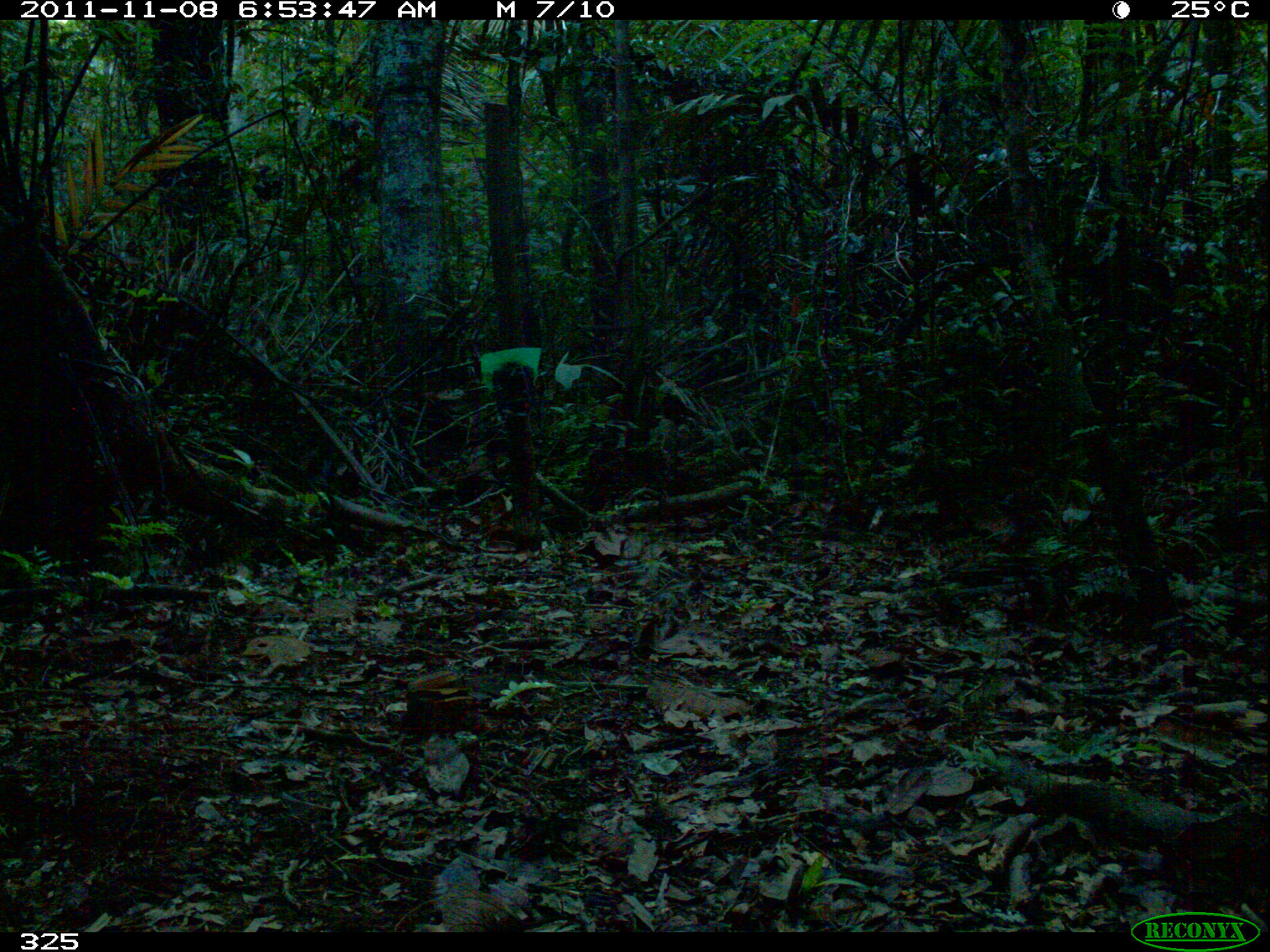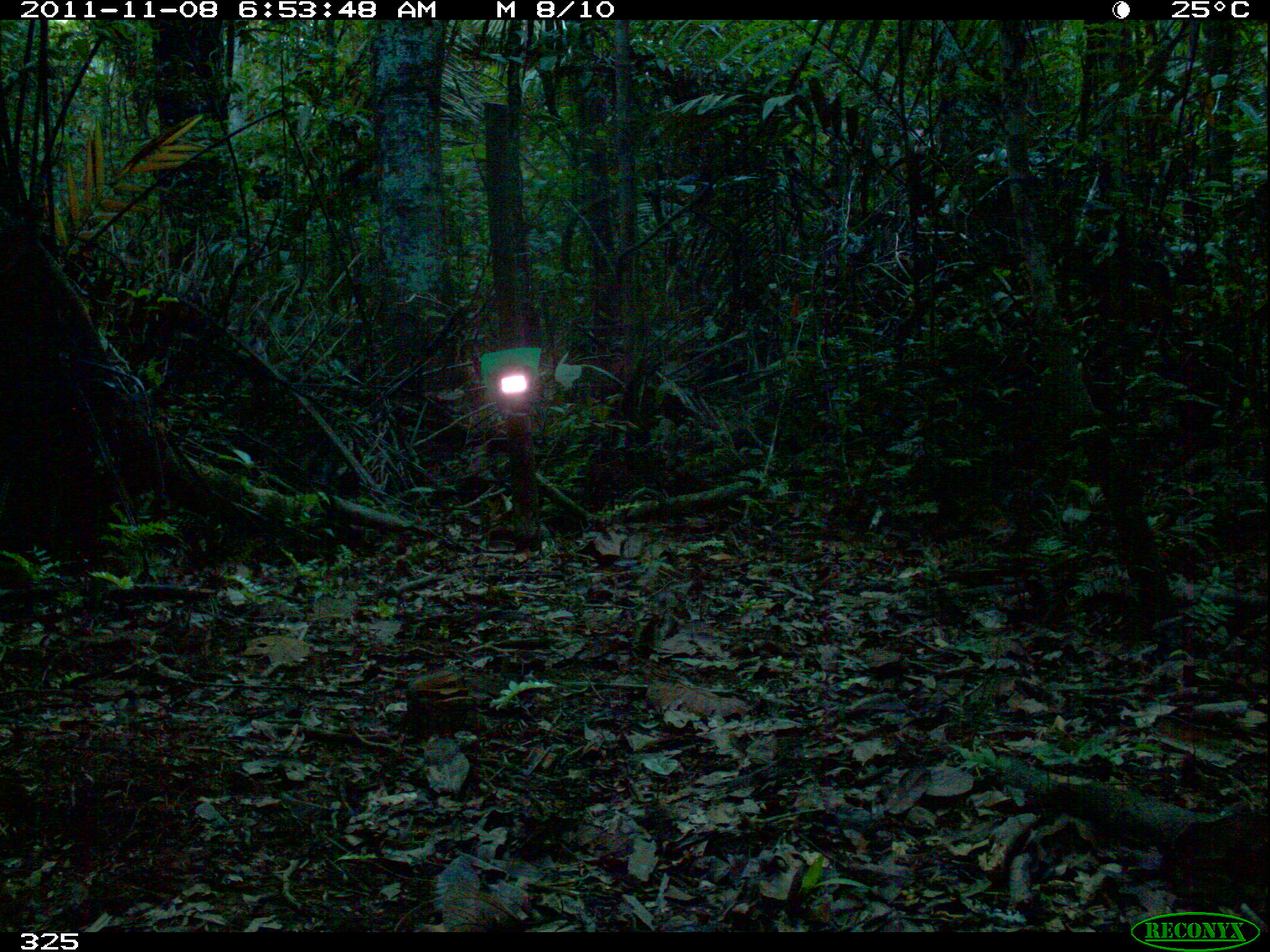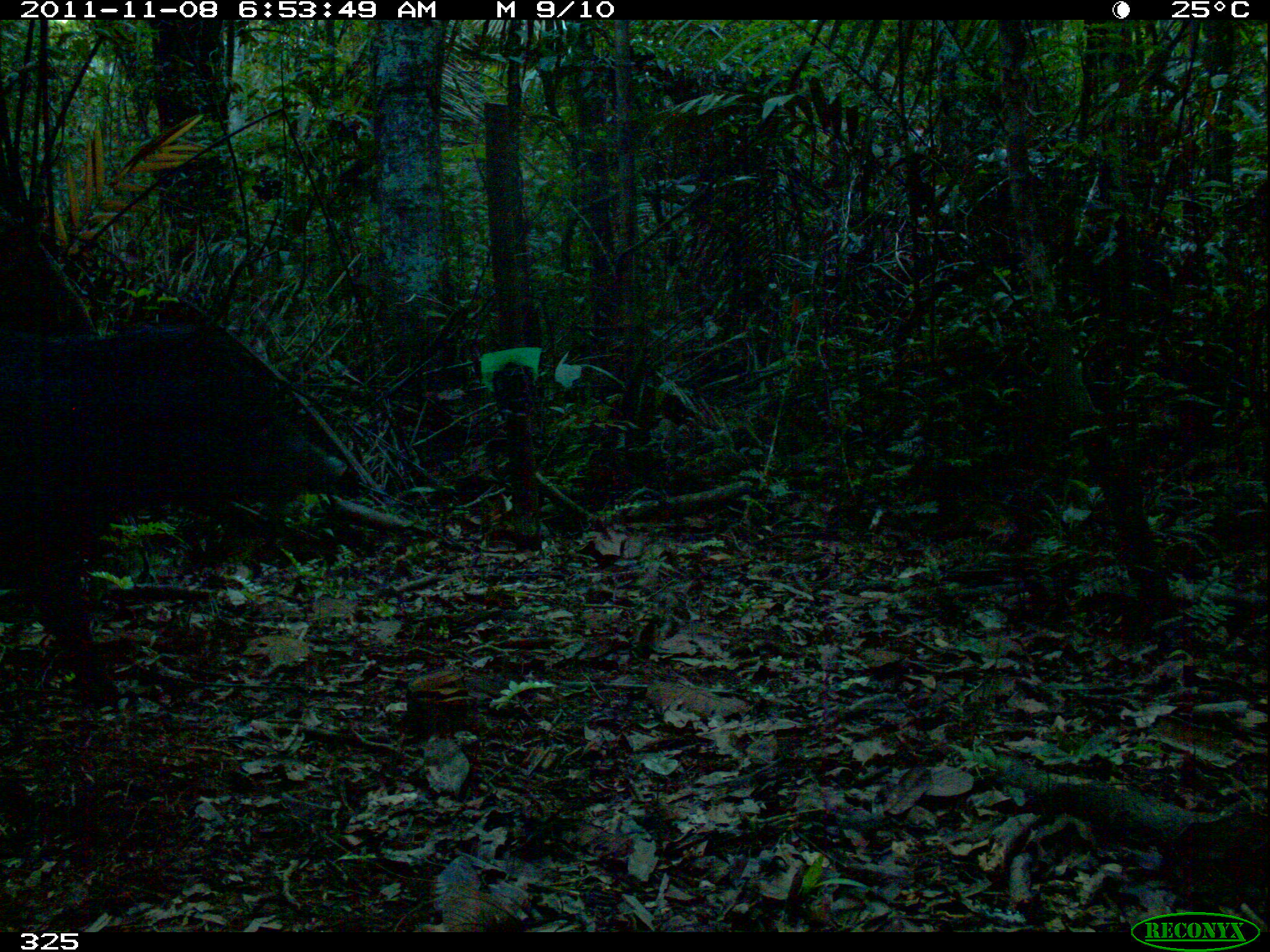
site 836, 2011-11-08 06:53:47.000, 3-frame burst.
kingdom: Animalia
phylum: Chordata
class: Mammalia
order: Artiodactyla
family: Tayassuidae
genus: Tayassu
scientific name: Tayassu pecari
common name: white-lipped peccary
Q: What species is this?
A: Tayassu pecari (white-lipped peccary).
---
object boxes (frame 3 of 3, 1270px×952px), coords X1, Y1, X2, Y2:
tayassu pecari: 0, 311, 345, 698